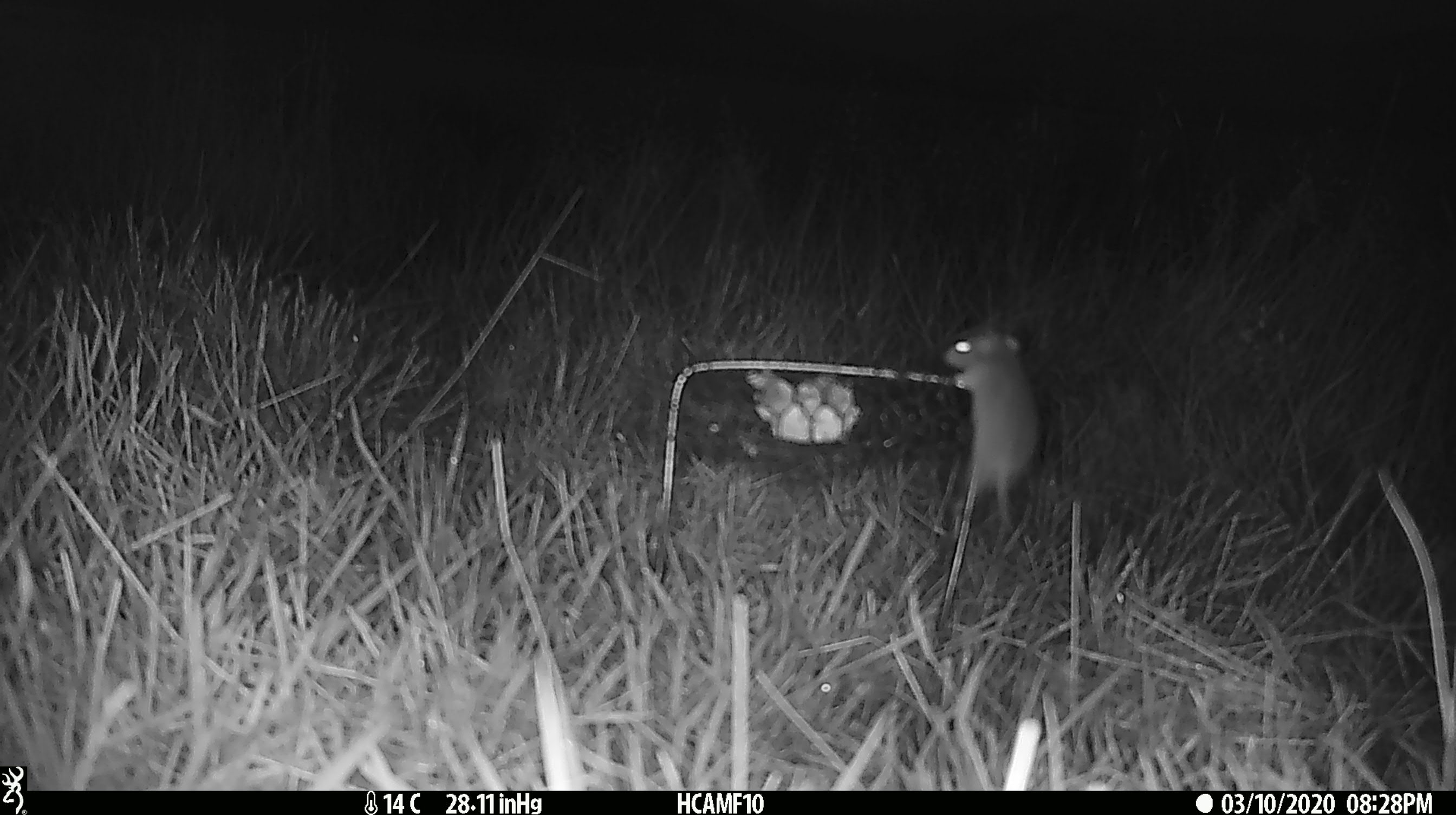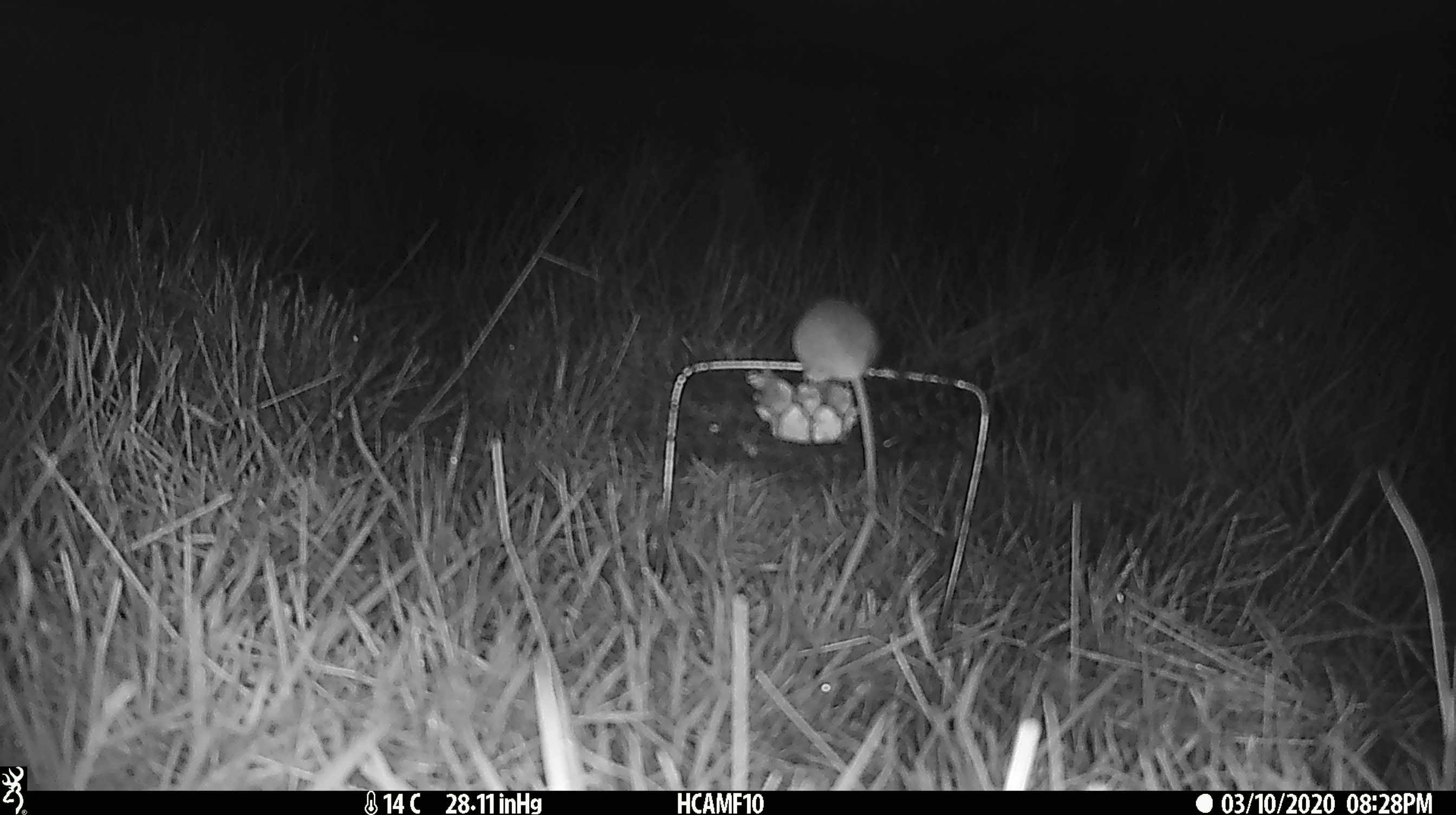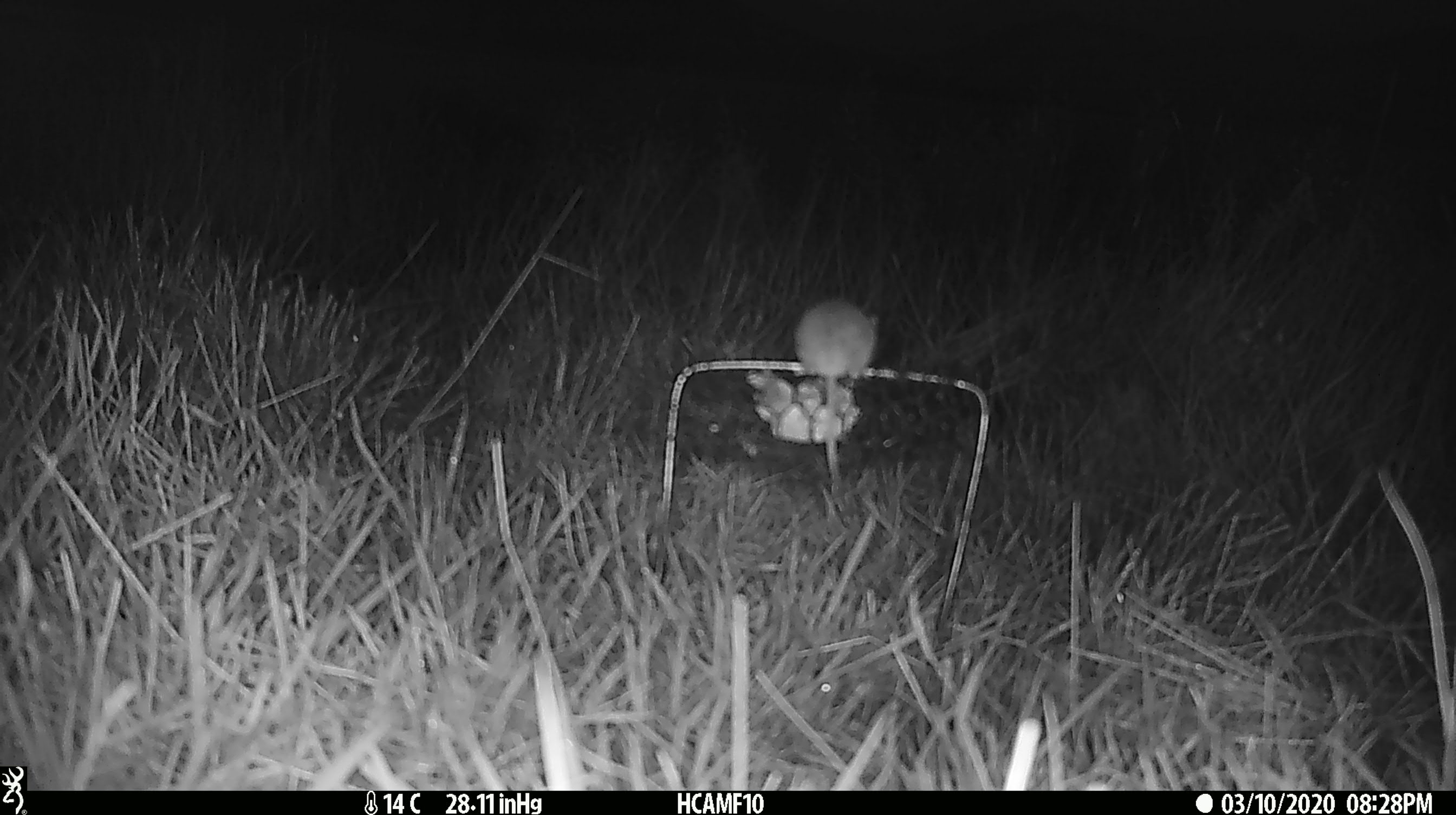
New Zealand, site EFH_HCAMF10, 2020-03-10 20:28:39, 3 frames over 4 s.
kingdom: Animalia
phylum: Chordata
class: Mammalia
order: Rodentia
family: Muridae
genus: Mus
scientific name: Mus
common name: mouse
Mouse (Mus).